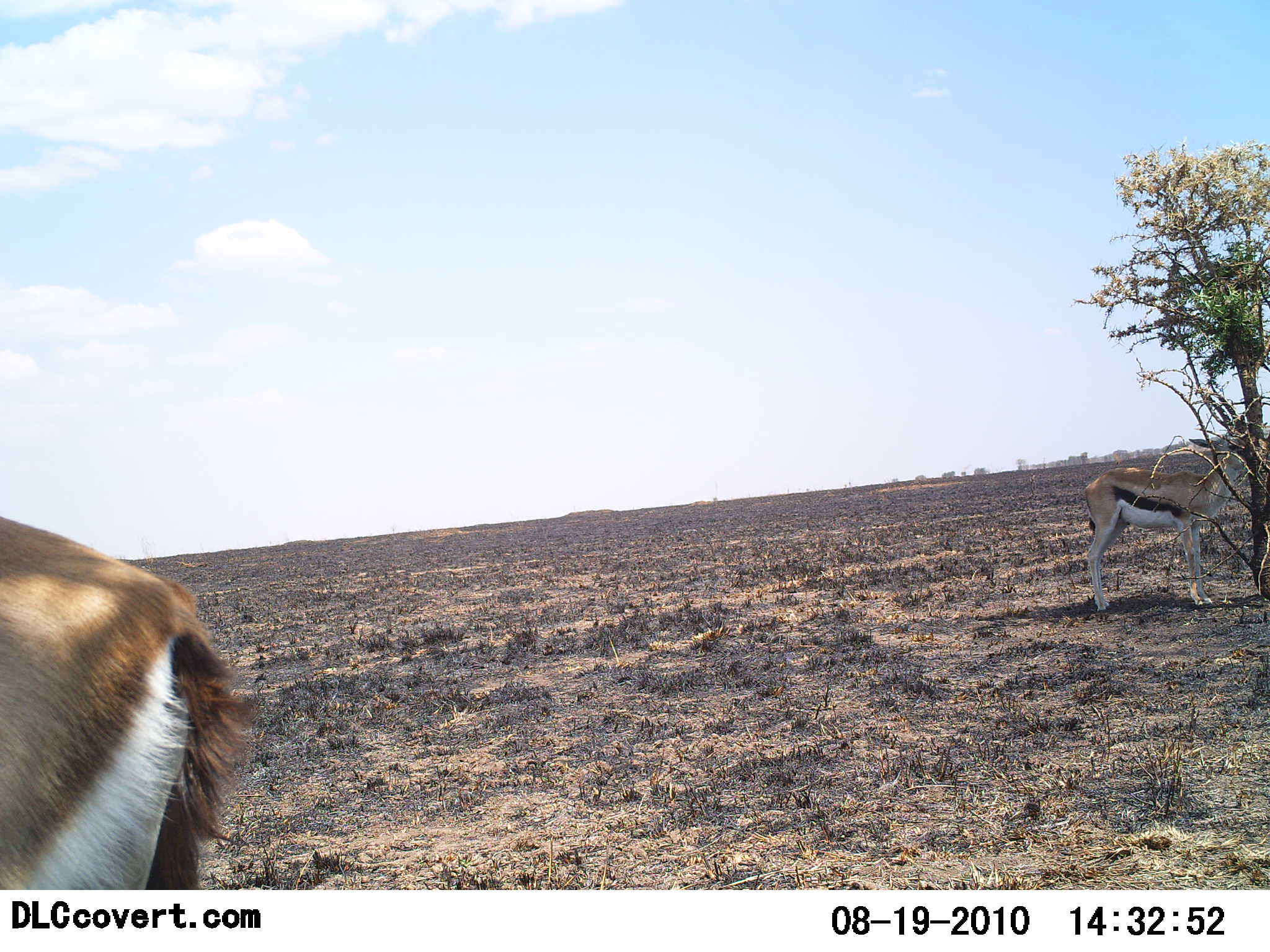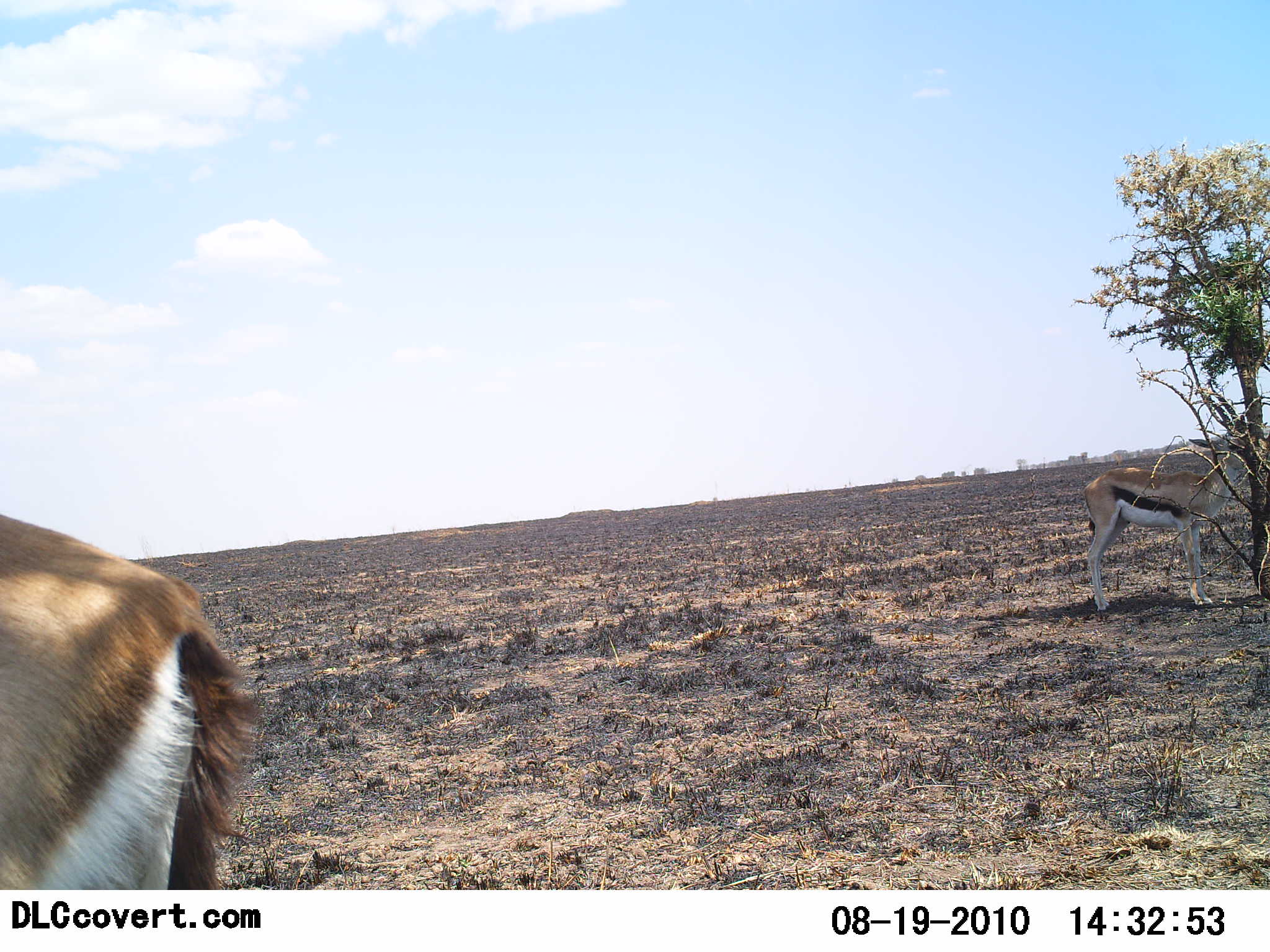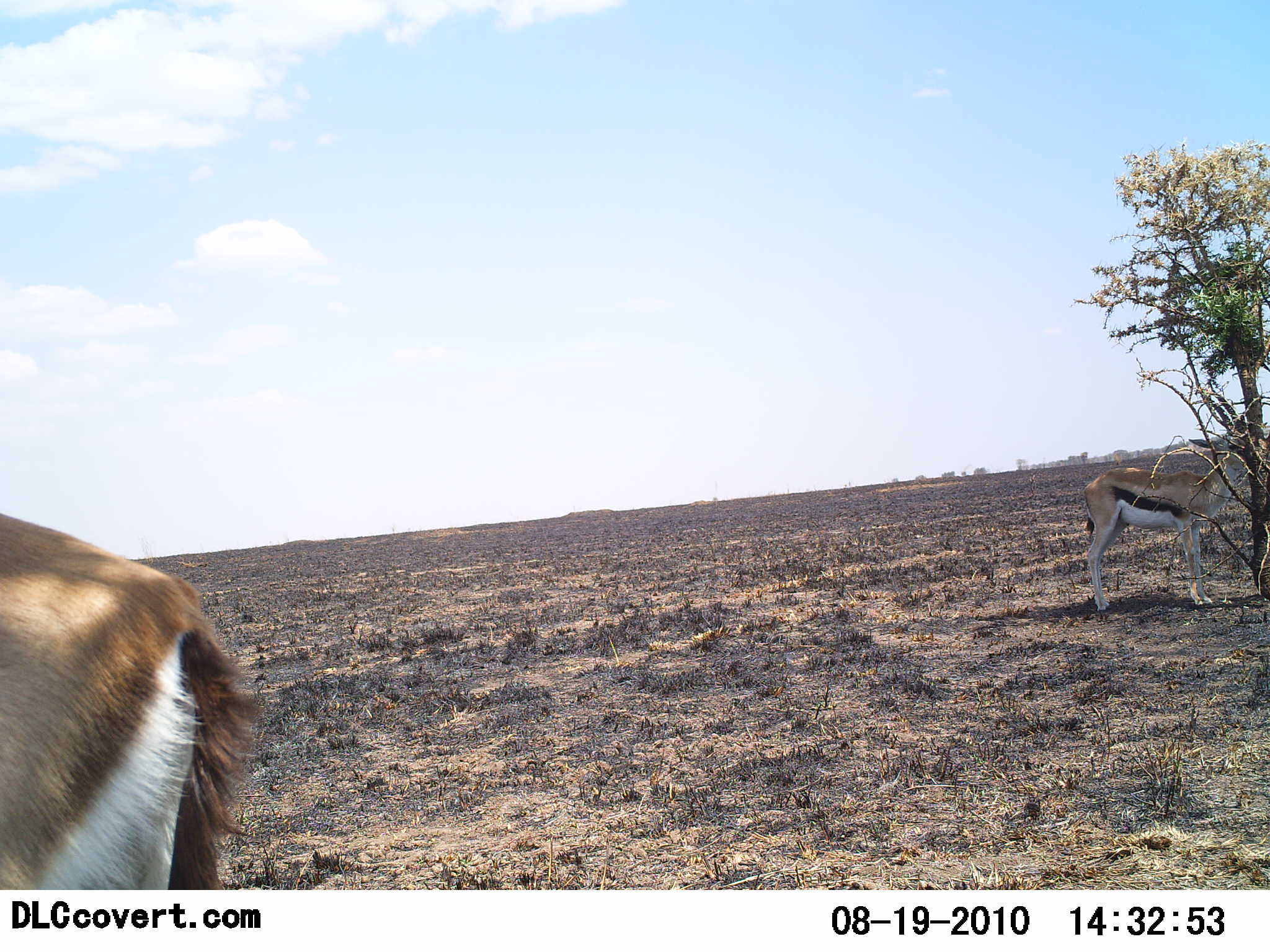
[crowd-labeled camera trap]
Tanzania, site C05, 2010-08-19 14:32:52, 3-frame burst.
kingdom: Animalia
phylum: Chordata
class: Mammalia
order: Artiodactyla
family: Bovidae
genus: Eudorcas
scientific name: Eudorcas thomsonii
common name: thomson's gazelle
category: gazellethomsons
Gazellethomsons (thomson's gazelle) (Eudorcas thomsonii), count 2. Behavior (volunteer vote fractions): standing 100%, resting 0%, moving 0%, interacting 0%. Young present (vote fraction): 0%. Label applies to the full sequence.